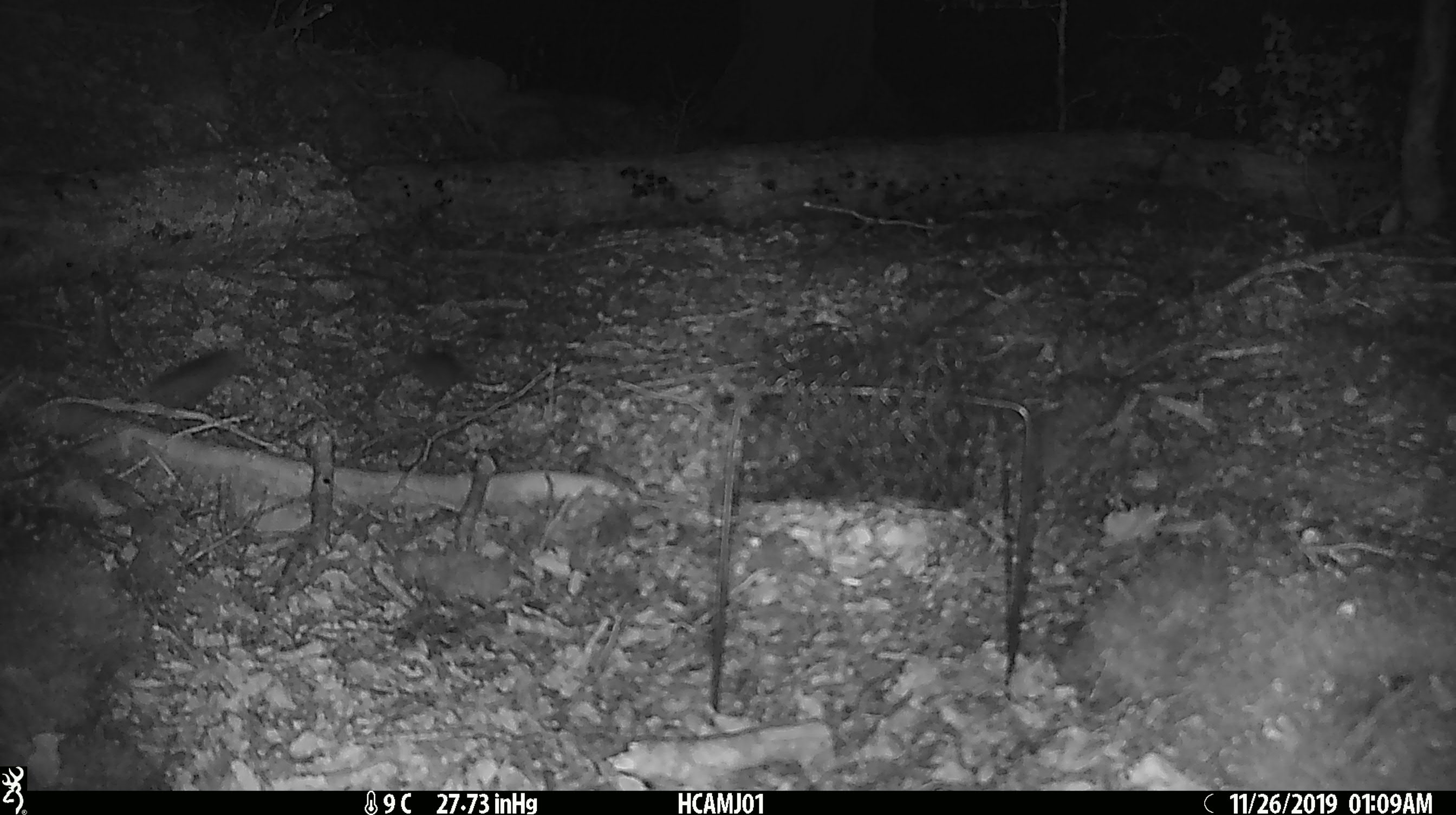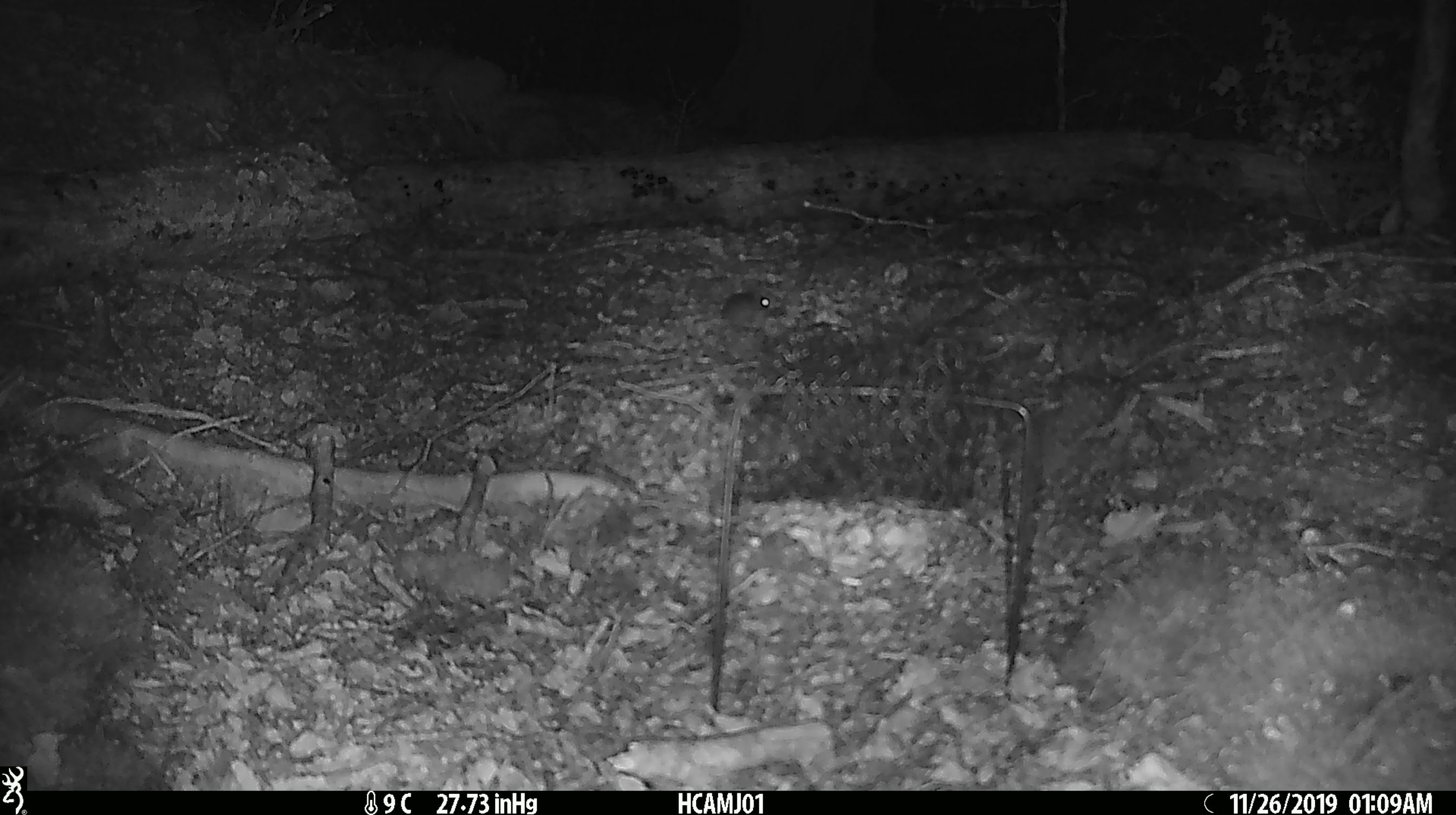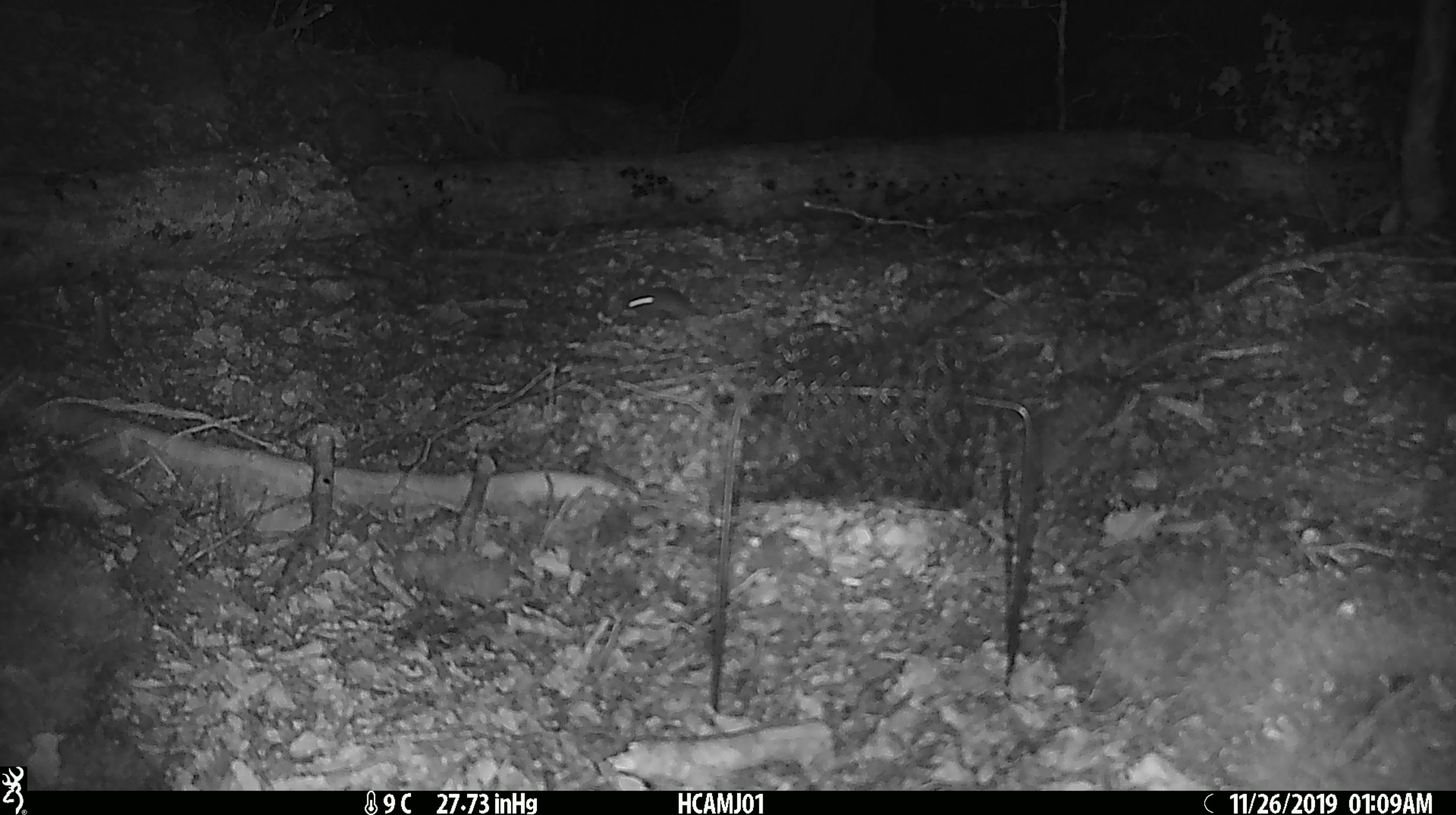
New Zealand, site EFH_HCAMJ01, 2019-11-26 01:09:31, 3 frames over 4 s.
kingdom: Animalia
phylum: Chordata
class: Mammalia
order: Rodentia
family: Muridae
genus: Mus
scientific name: Mus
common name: mouse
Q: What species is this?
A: Mouse (Mus).